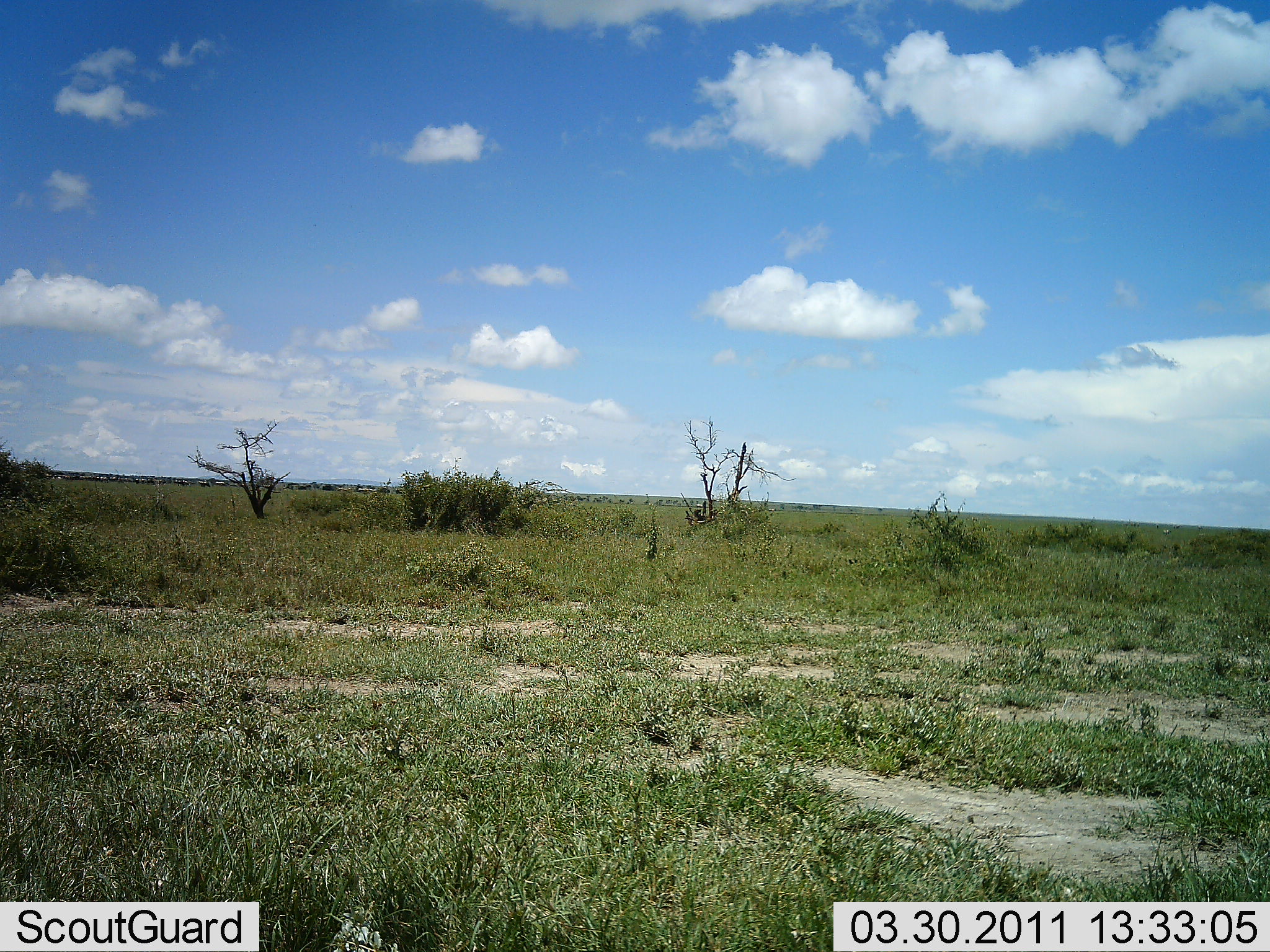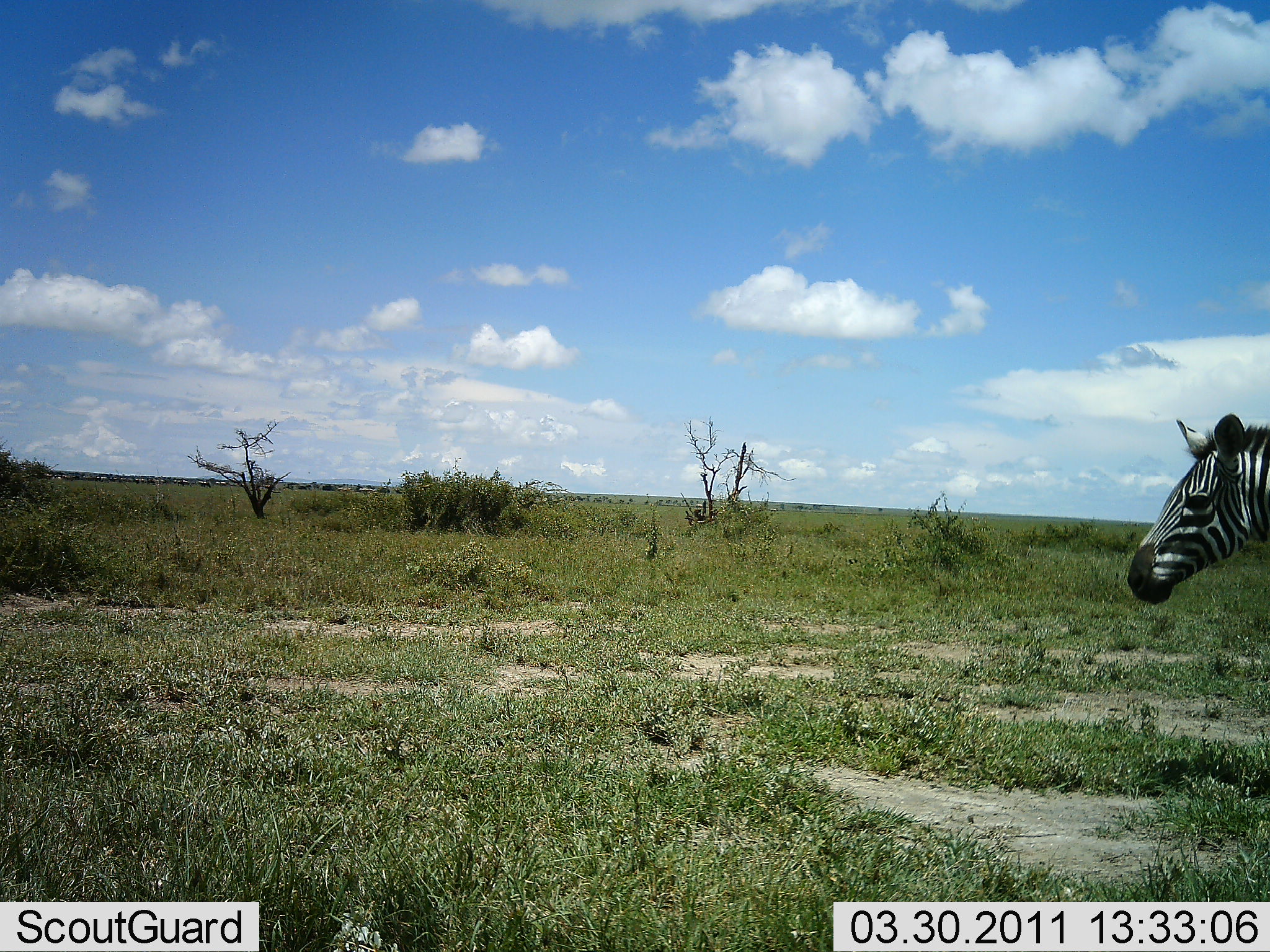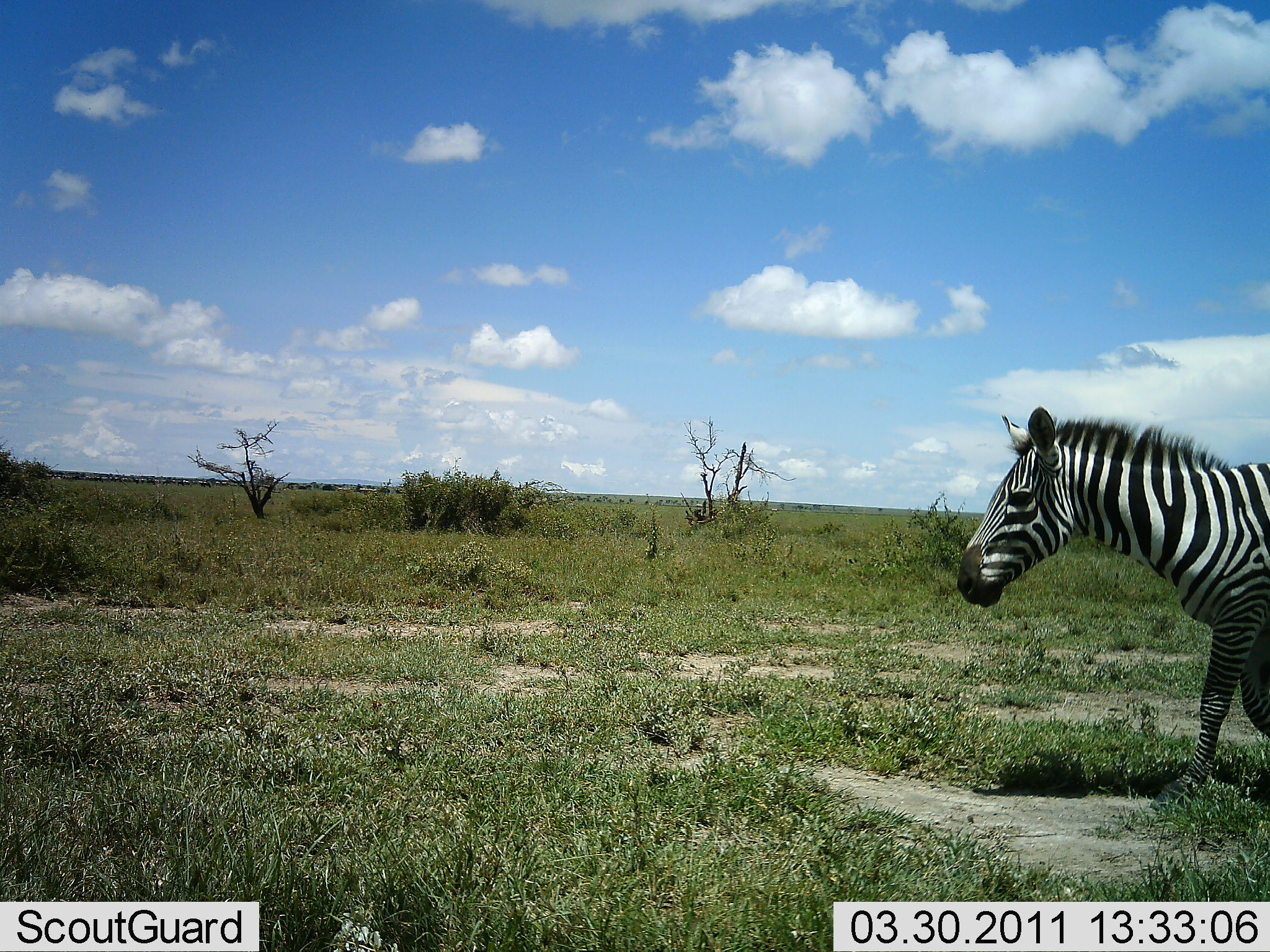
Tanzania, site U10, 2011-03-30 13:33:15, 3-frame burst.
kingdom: Animalia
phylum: Chordata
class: Mammalia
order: Perissodactyla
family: Equidae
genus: Equus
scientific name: Equus quagga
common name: plains zebra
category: zebra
Zebra (plains zebra) (Equus quagga), count 1. Behavior (volunteer vote fractions): standing 8%, resting 0%, moving 92%, interacting 0%. Young present (vote fraction): 0%. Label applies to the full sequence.